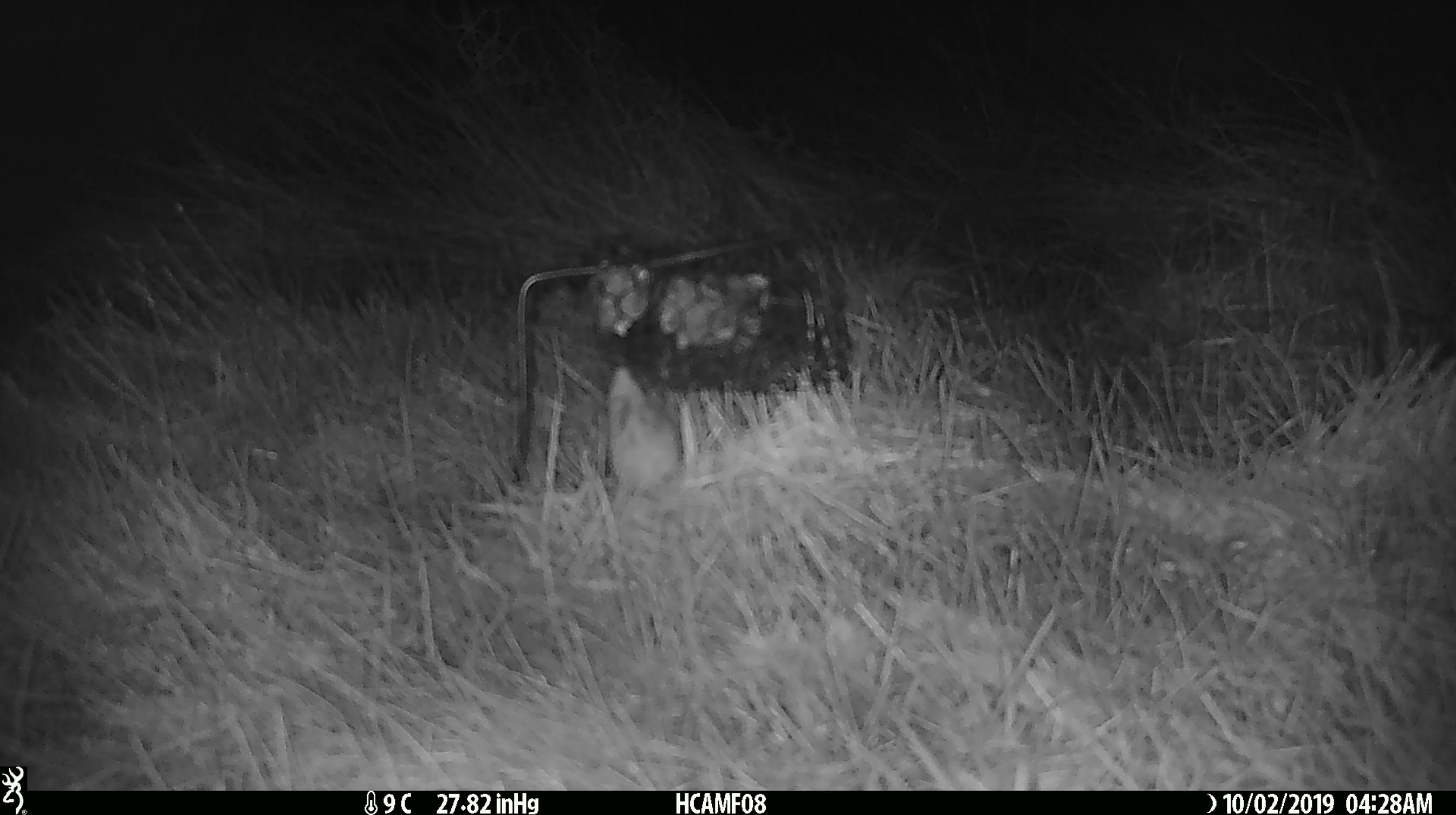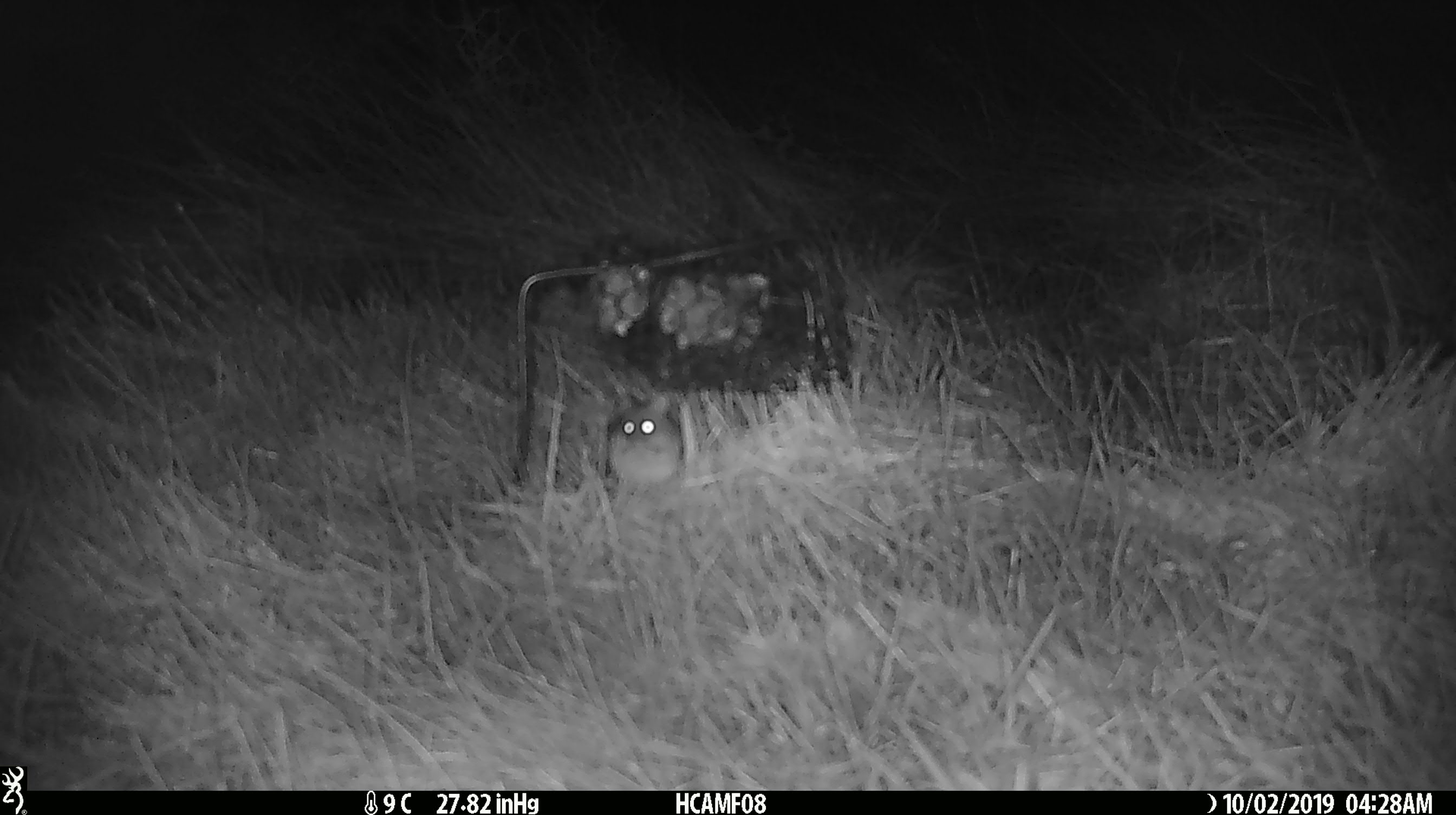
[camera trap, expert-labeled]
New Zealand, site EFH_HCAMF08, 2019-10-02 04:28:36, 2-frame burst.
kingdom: Animalia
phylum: Chordata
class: Mammalia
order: Rodentia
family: Muridae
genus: Mus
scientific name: Mus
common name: mouse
Mouse (Mus).